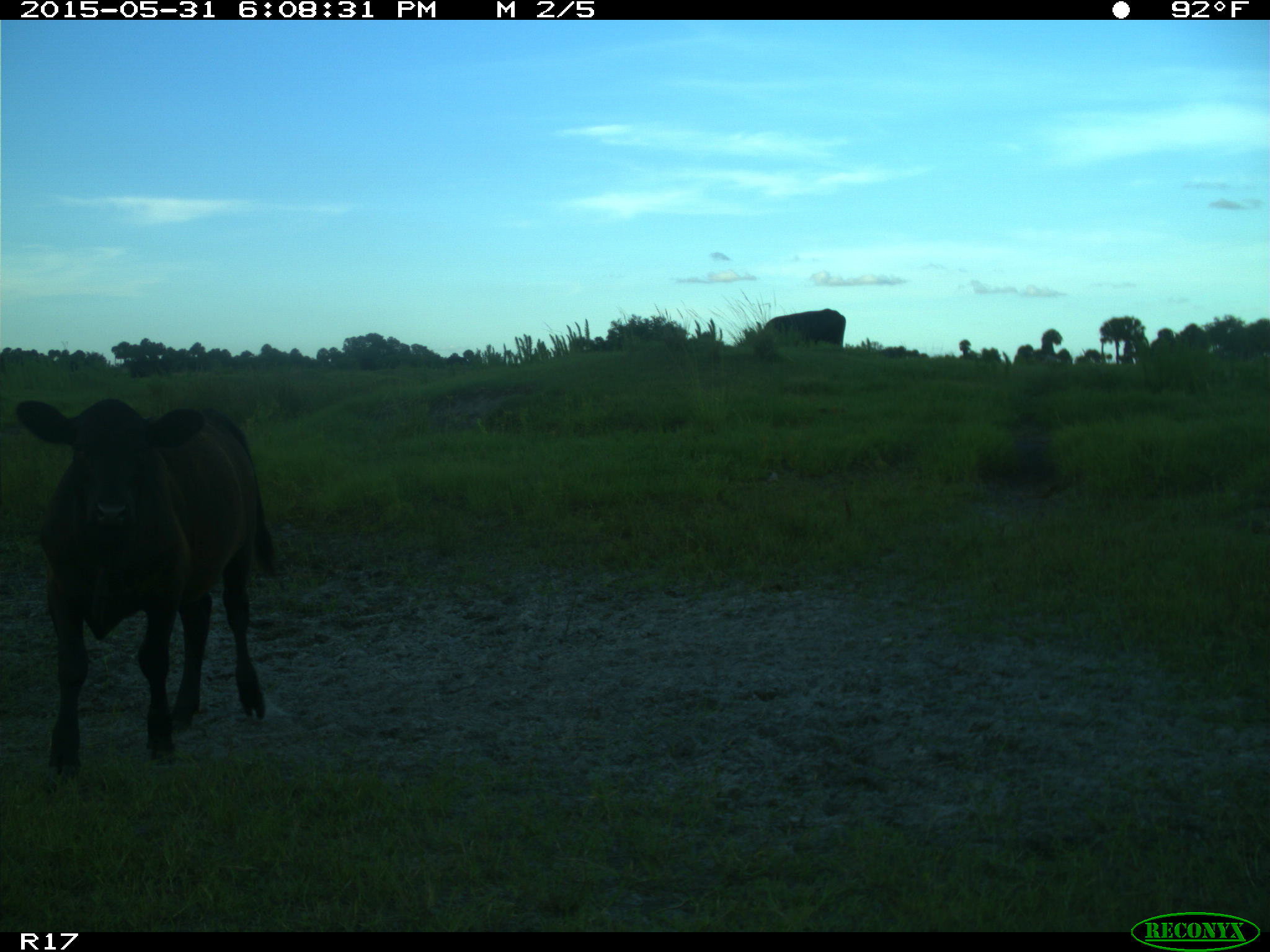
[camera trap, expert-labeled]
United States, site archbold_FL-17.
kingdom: Animalia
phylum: Chordata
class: Mammalia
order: Artiodactyla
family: Bovidae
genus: Bos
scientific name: Bos taurus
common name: domestic cow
Bos taurus (domestic cow).